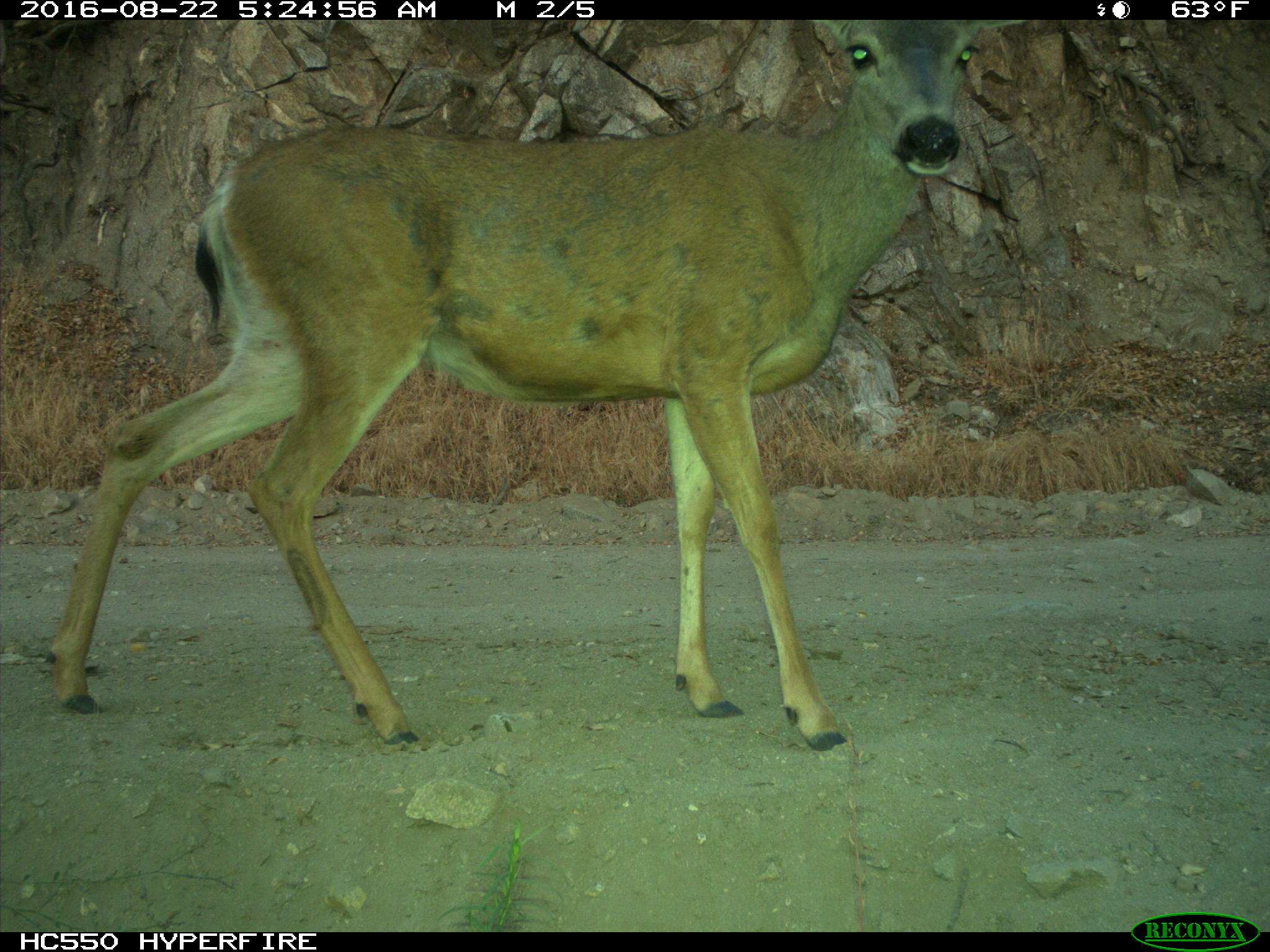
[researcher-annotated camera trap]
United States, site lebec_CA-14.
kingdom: Animalia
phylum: Chordata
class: Mammalia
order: Artiodactyla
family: Cervidae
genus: Odocoileus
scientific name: Odocoileus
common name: deer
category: unidentified deer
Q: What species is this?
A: Unidentified deer (deer) (Odocoileus).